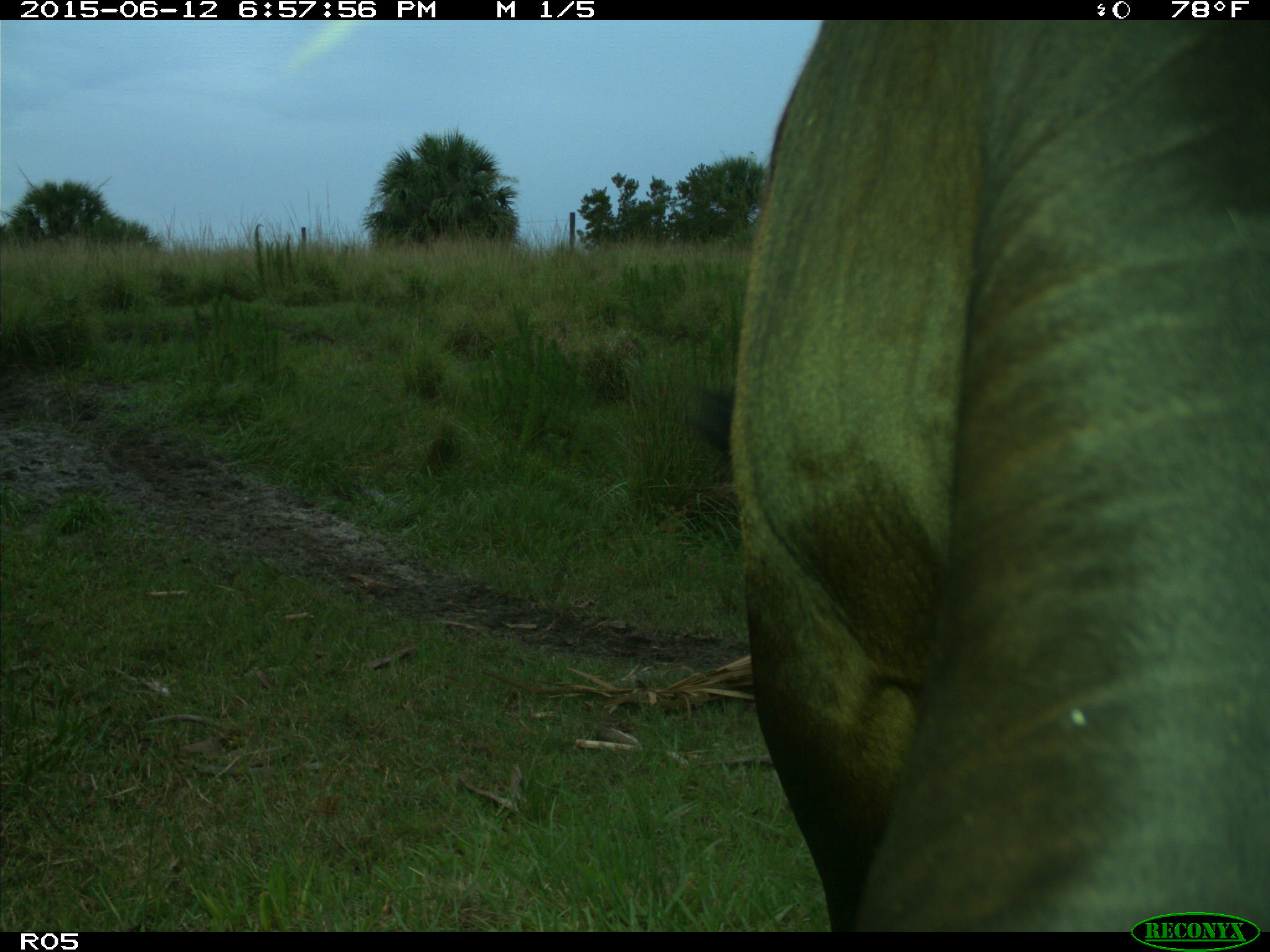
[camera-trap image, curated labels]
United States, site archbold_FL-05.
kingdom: Animalia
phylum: Chordata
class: Mammalia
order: Artiodactyla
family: Bovidae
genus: Bos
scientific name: Bos taurus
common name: domestic cow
Bos taurus (domestic cow).